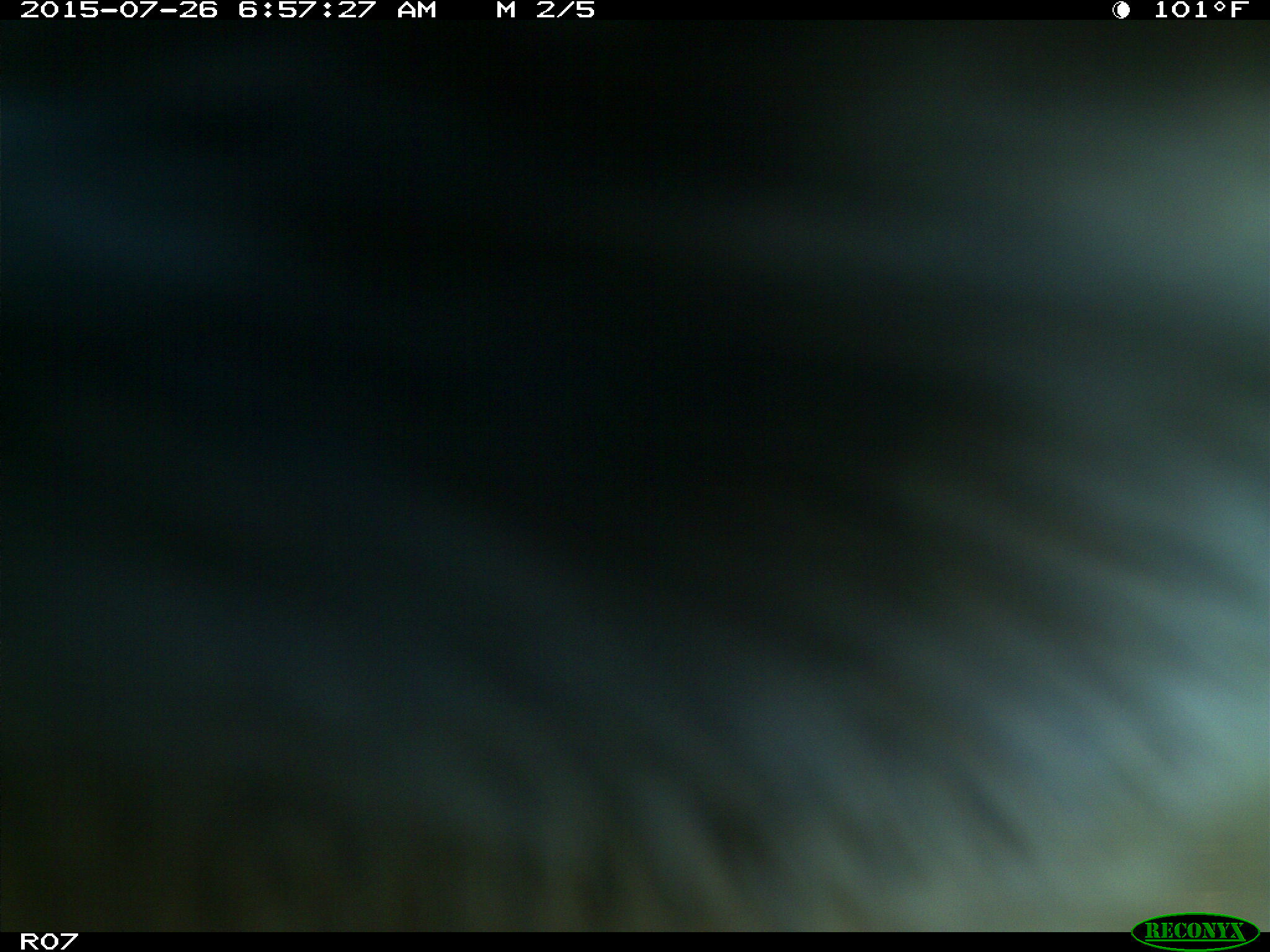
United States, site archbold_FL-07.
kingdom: Animalia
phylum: Chordata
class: Mammalia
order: Artiodactyla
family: Bovidae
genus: Bos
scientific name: Bos taurus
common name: domestic cow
Bos taurus (domestic cow).